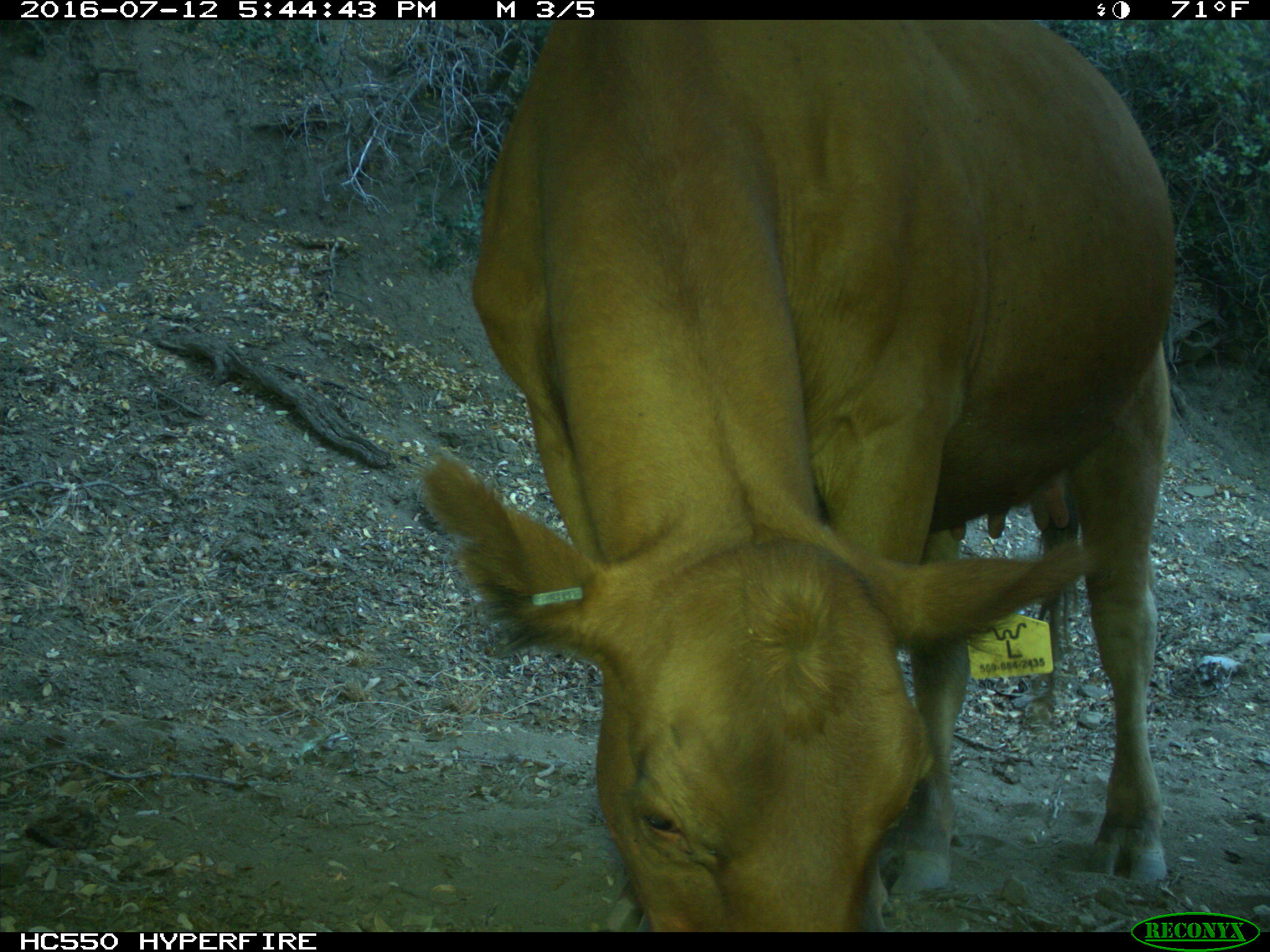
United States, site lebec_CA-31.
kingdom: Animalia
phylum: Chordata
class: Mammalia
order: Artiodactyla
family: Bovidae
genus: Bos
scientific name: Bos taurus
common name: domestic cow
Bos taurus (domestic cow).